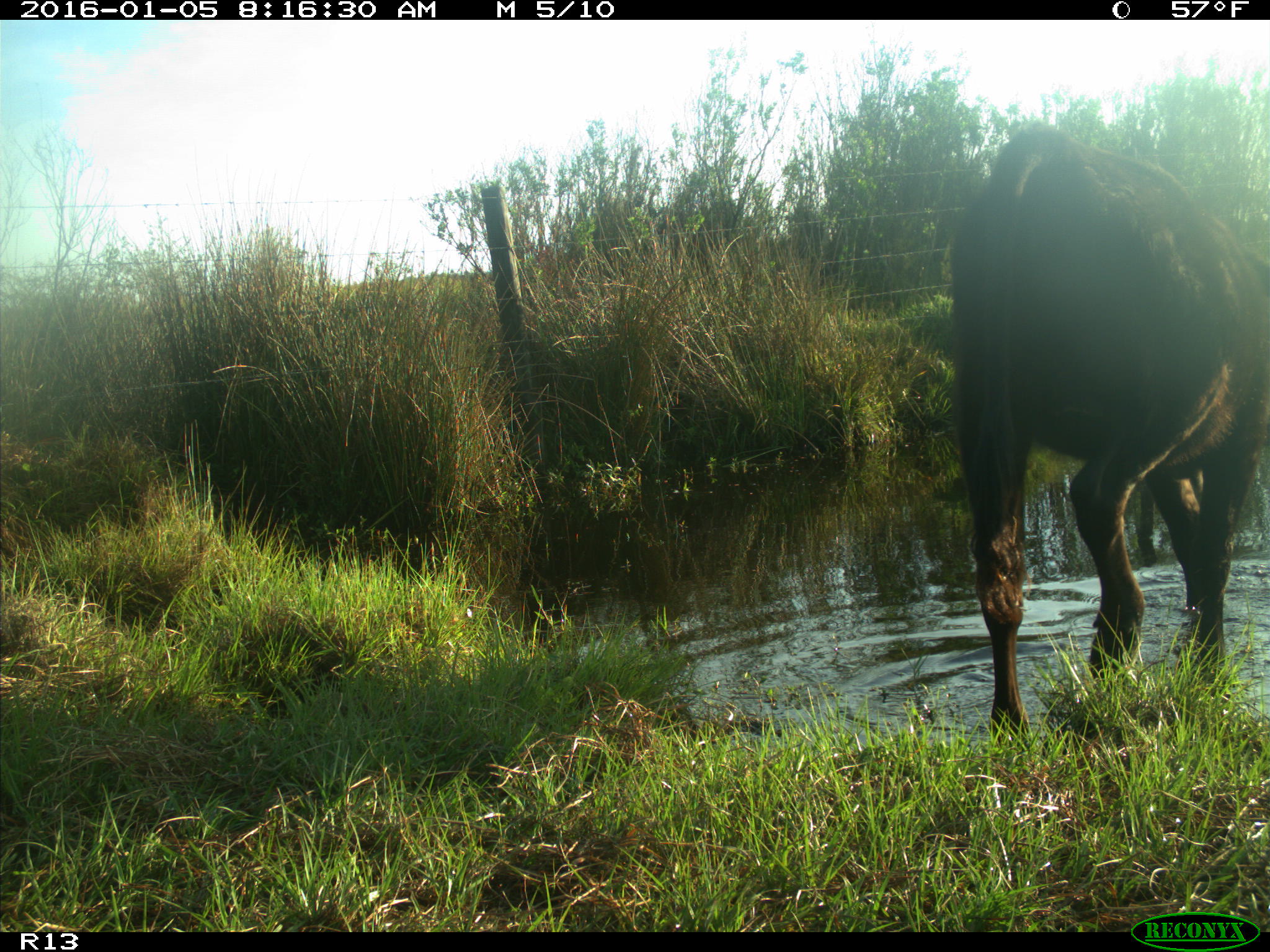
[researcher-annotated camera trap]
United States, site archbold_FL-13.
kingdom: Animalia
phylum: Chordata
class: Mammalia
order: Artiodactyla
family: Bovidae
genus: Bos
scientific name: Bos taurus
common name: domestic cow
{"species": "Bos taurus (domestic cow)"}